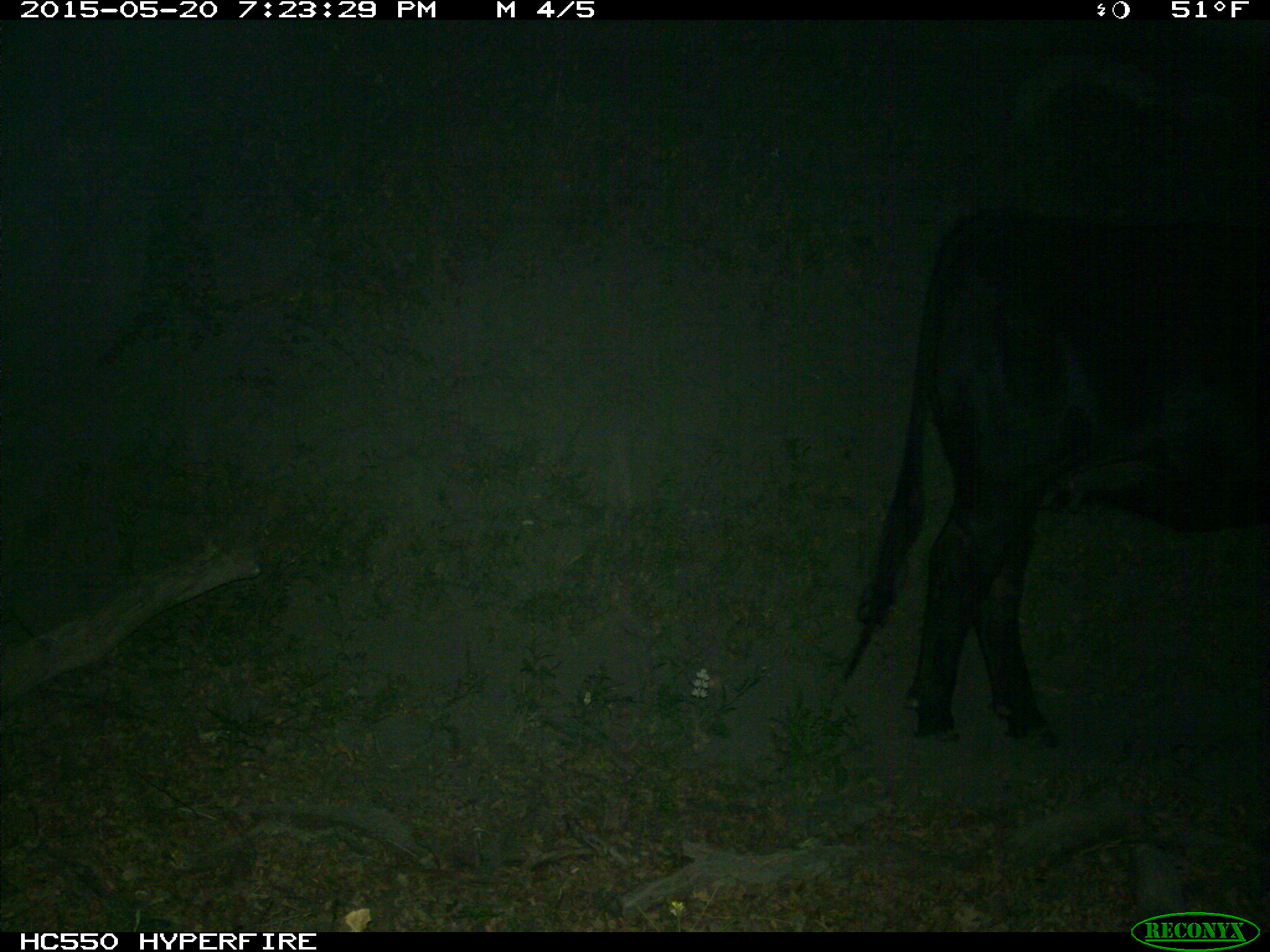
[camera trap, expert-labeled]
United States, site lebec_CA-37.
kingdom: Animalia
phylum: Chordata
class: Mammalia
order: Artiodactyla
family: Bovidae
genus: Bos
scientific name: Bos taurus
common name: domestic cow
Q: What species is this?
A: Bos taurus (domestic cow).